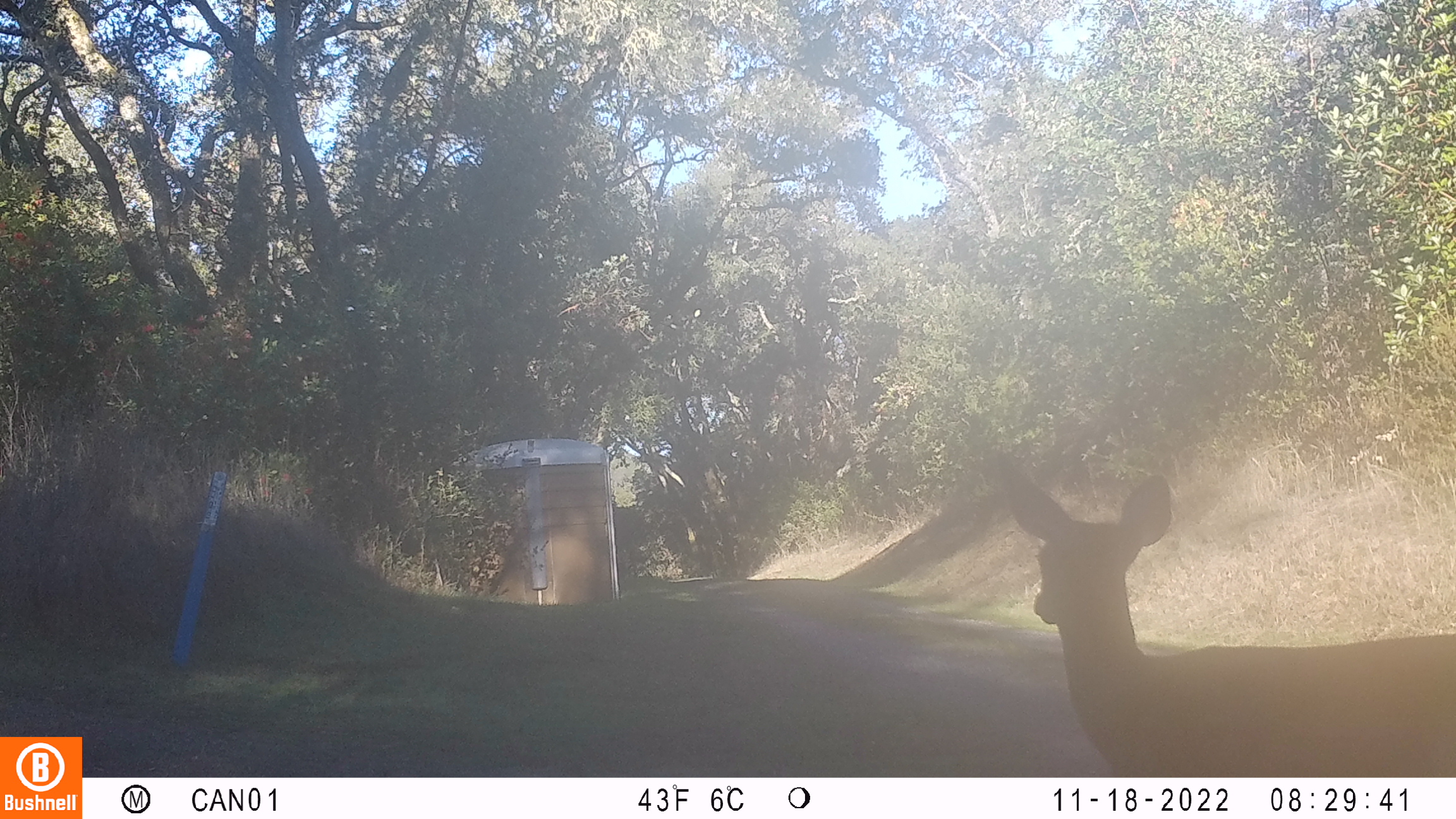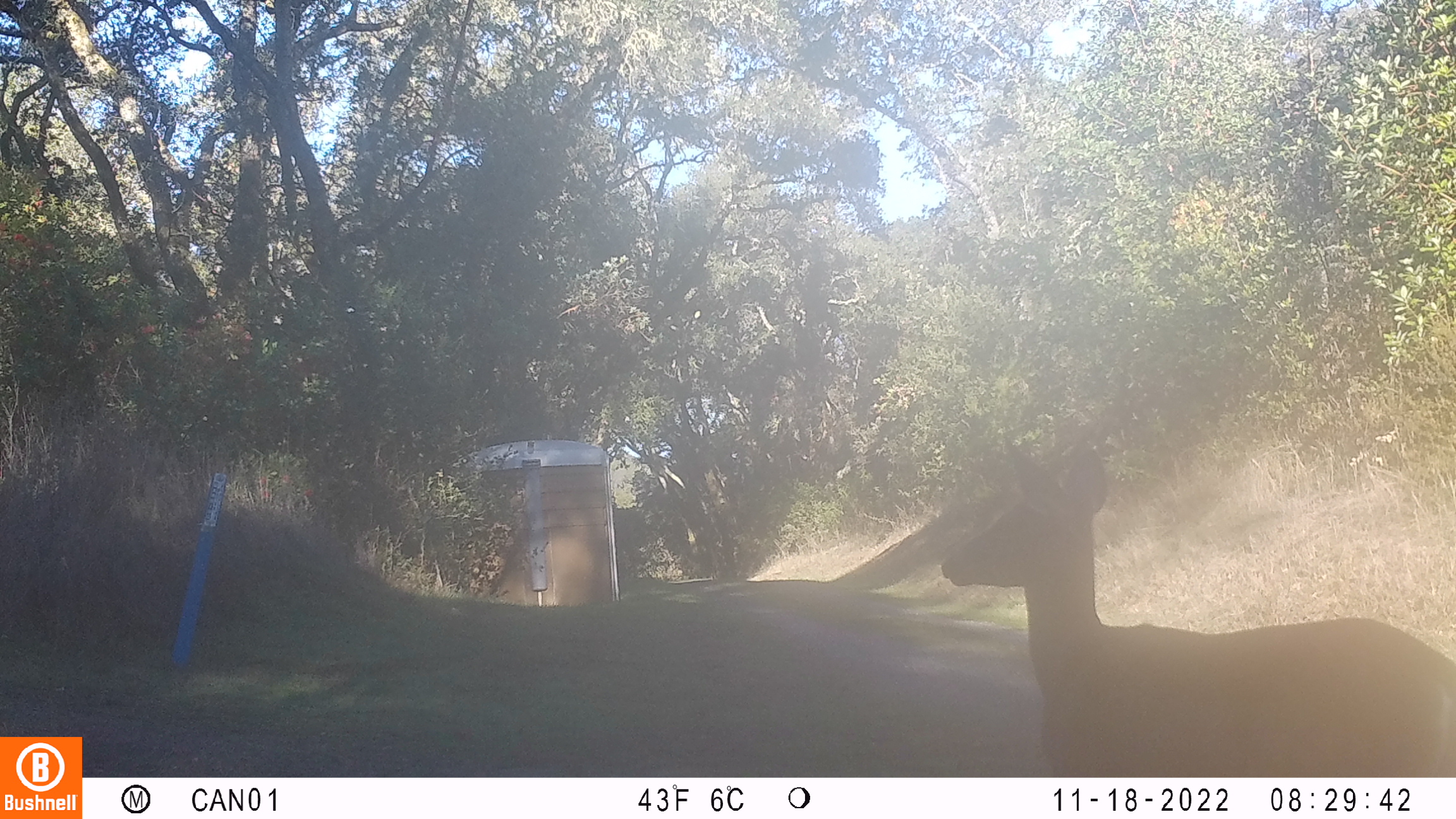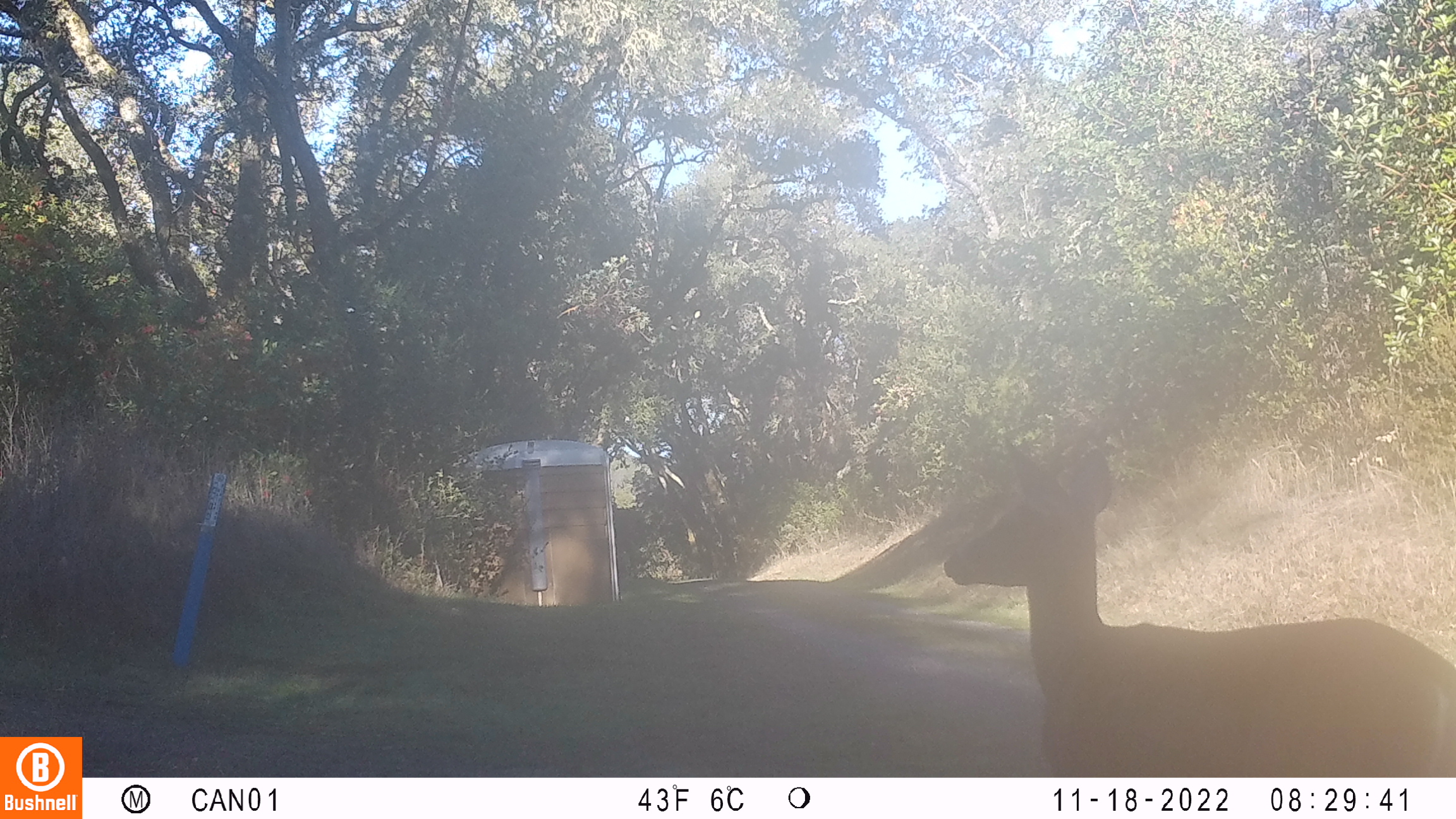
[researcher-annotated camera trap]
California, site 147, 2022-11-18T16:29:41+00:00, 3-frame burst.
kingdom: Animalia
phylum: Chordata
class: Mammalia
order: Artiodactyla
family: Cervidae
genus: Odocoileus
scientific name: Odocoileus hemionus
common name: mule deer